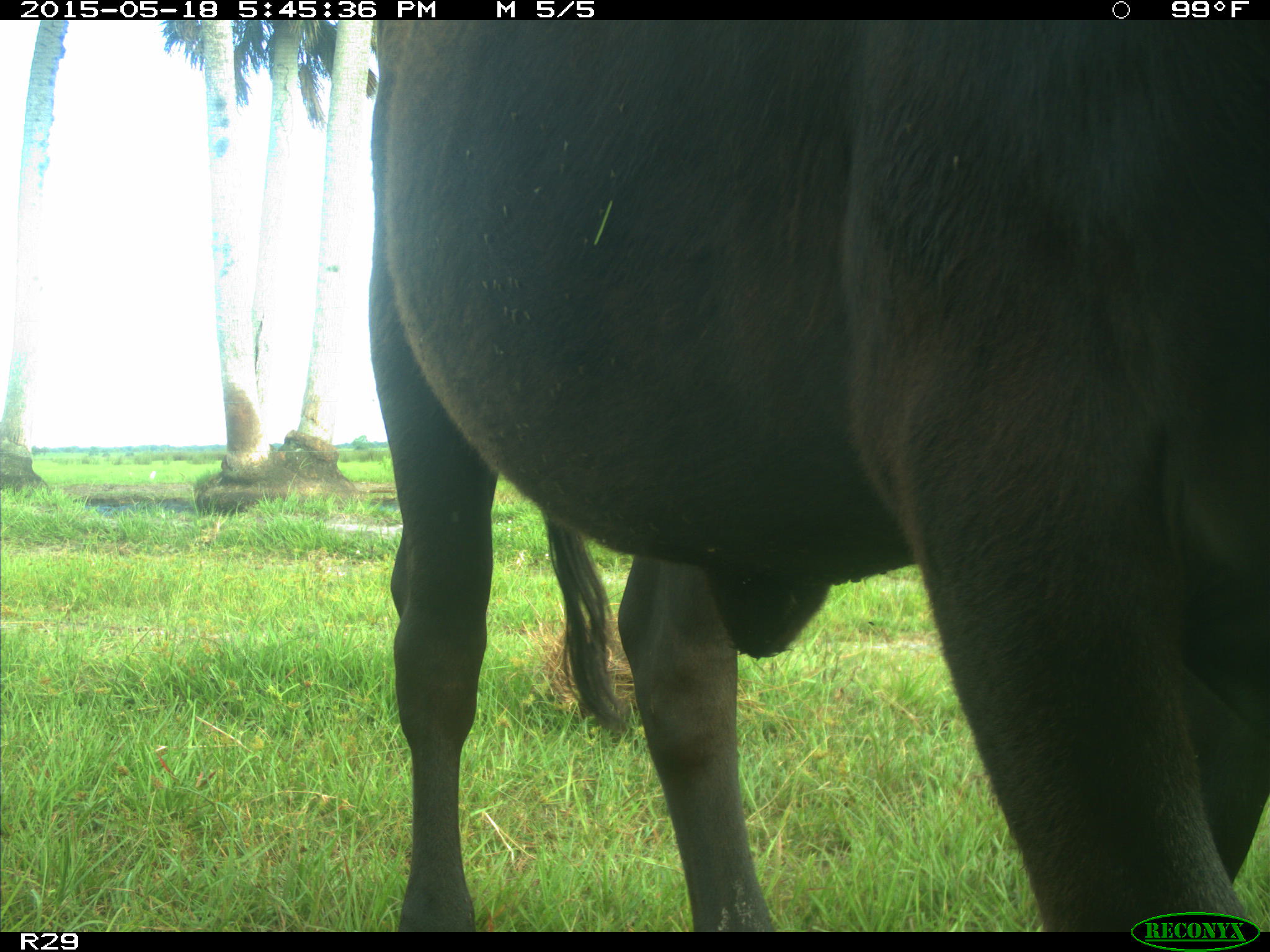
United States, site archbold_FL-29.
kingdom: Animalia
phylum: Chordata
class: Mammalia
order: Artiodactyla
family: Bovidae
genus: Bos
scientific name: Bos taurus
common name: domestic cow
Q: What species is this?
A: Bos taurus (domestic cow).